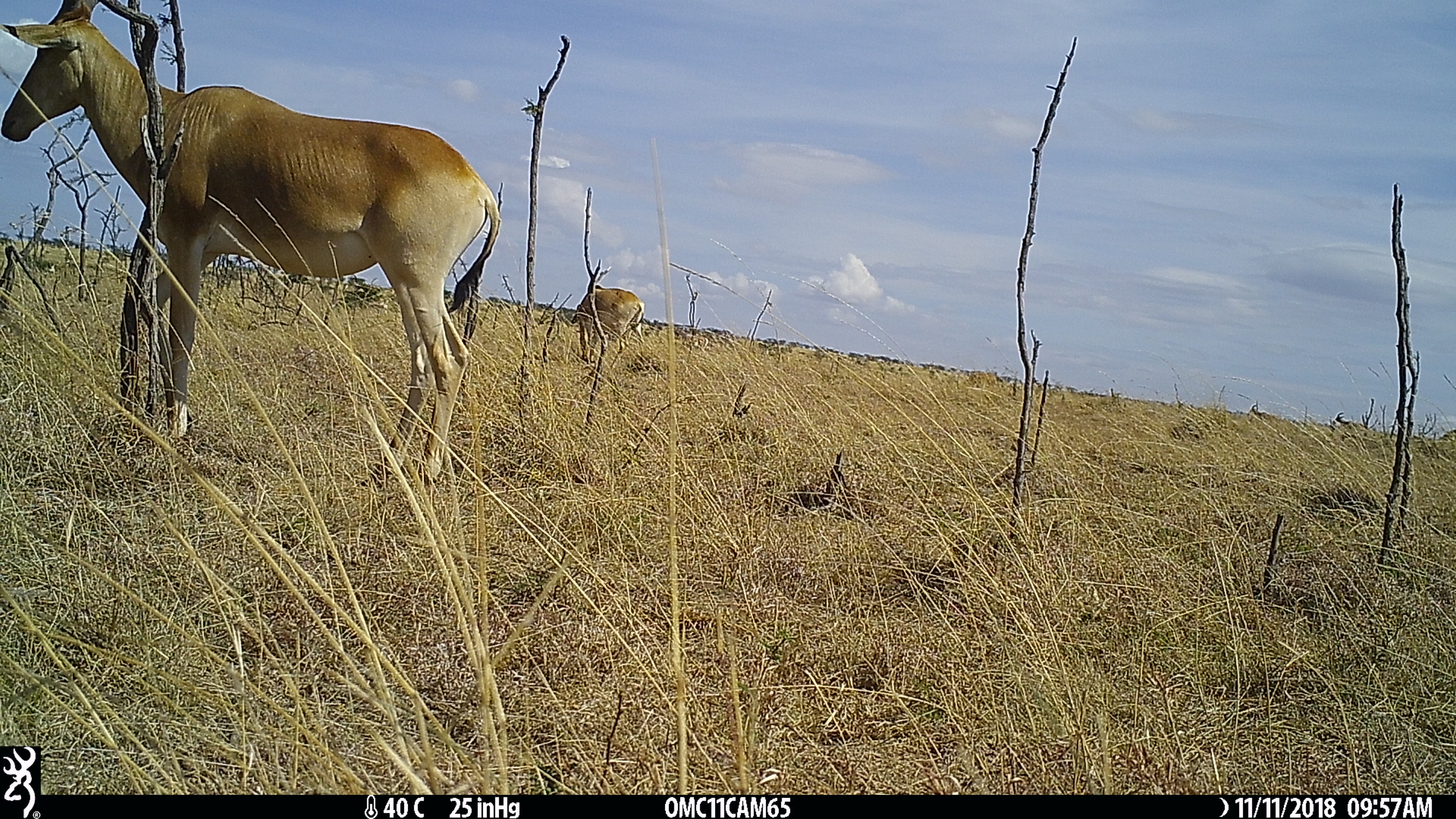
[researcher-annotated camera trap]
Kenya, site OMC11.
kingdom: Animalia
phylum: Chordata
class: Mammalia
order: Artiodactyla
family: Bovidae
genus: Alcelaphus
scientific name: Alcelaphus buselaphus cokii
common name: coke's hartebeest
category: hartebeest cokes